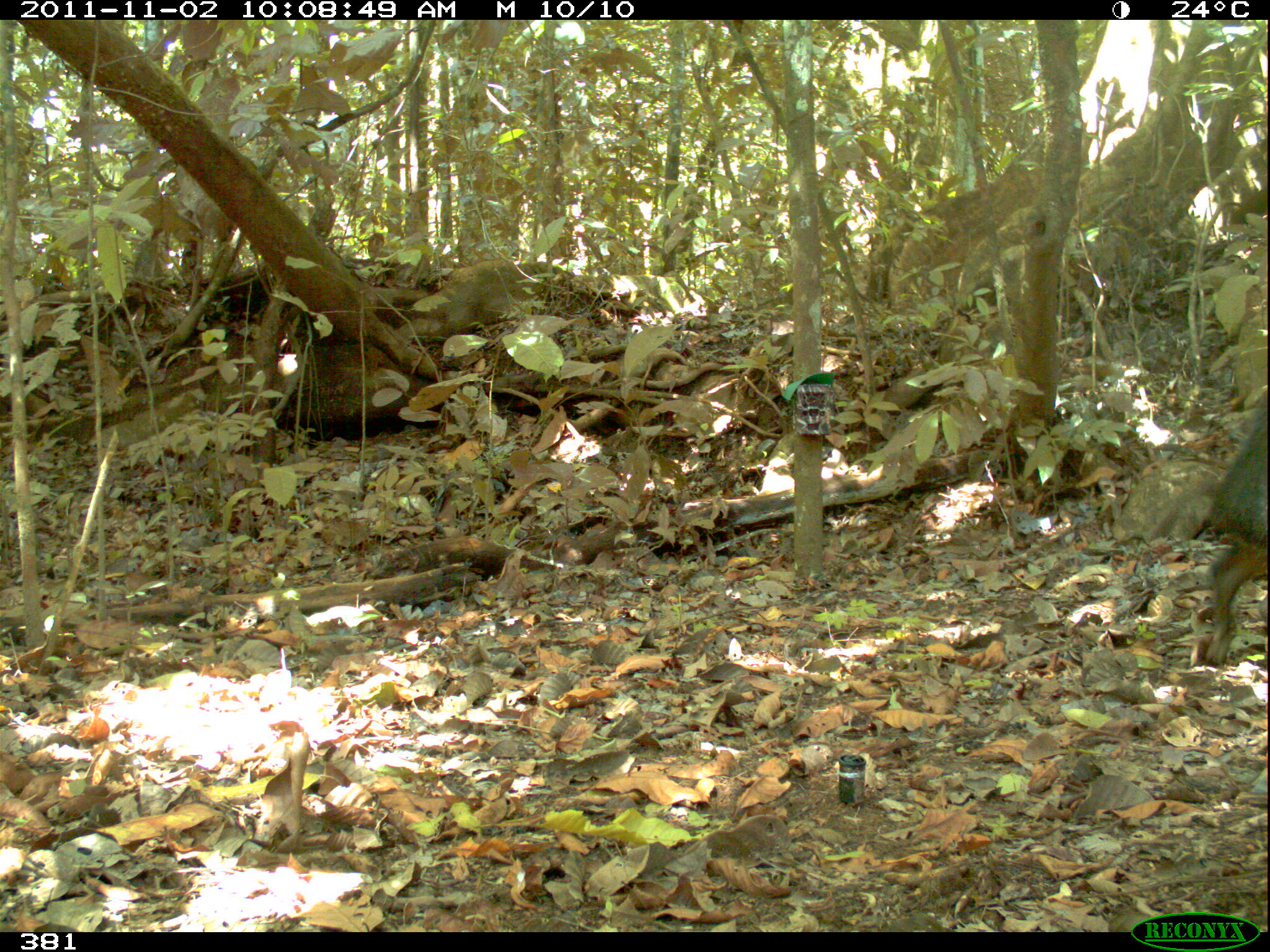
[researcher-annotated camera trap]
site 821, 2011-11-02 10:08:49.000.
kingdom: Animalia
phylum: Chordata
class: Mammalia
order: Artiodactyla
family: Tayassuidae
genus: Tayassu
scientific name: Tayassu pecari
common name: white-lipped peccary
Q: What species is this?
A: Tayassu pecari (white-lipped peccary).